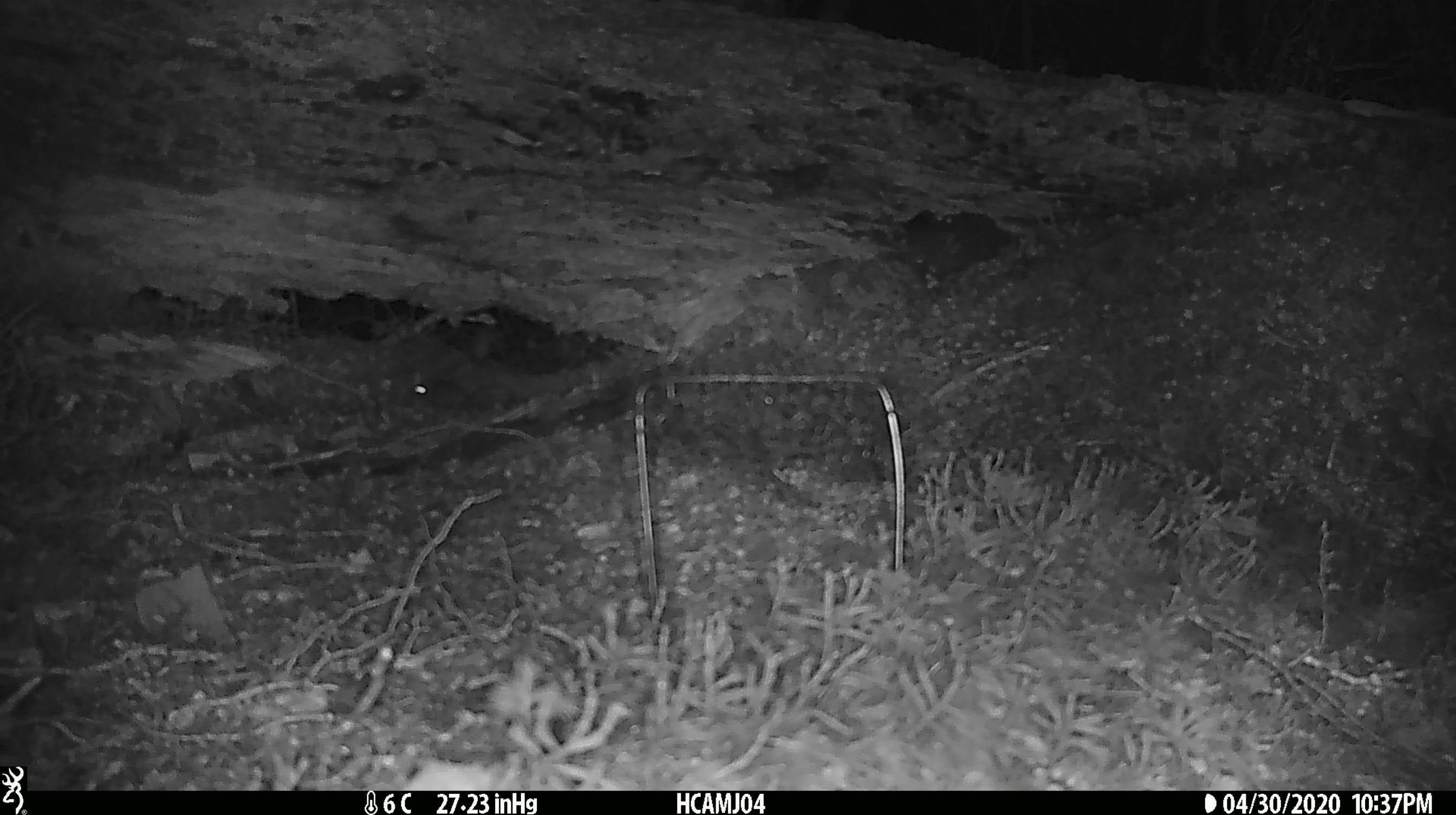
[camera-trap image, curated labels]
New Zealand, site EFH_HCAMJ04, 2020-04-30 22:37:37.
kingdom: Animalia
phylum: Chordata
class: Mammalia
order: Rodentia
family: Muridae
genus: Mus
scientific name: Mus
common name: mouse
Mouse (Mus).